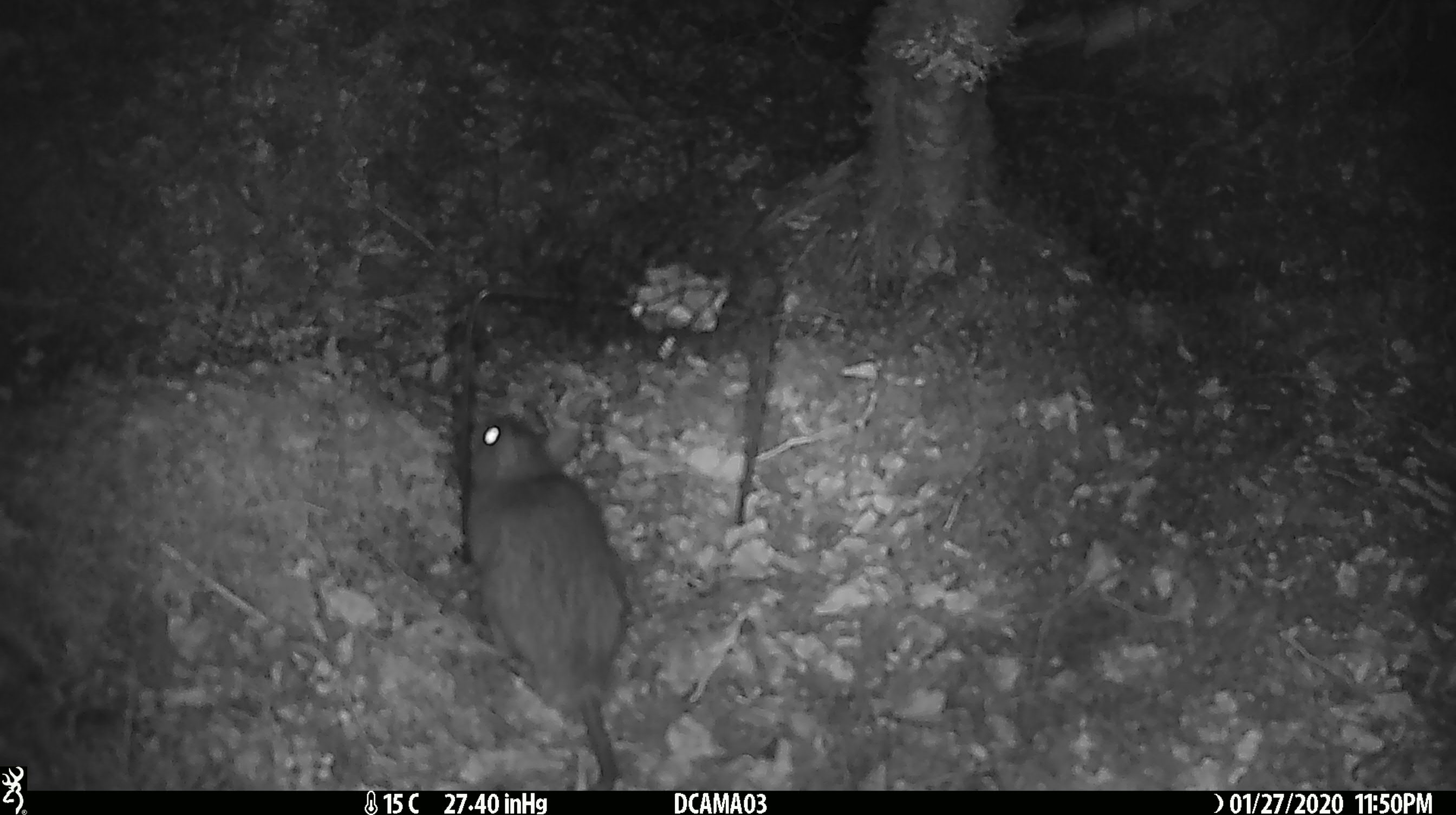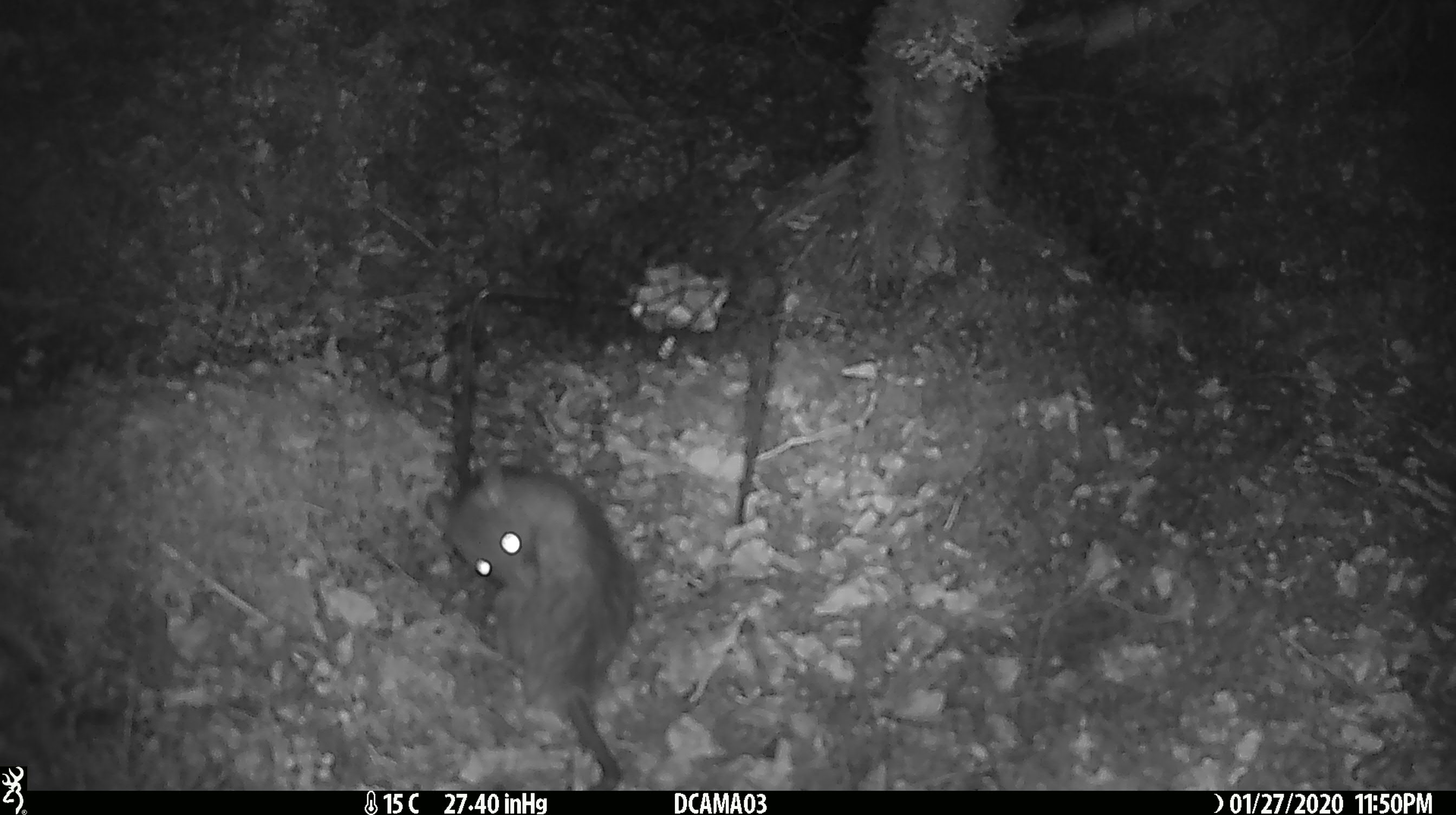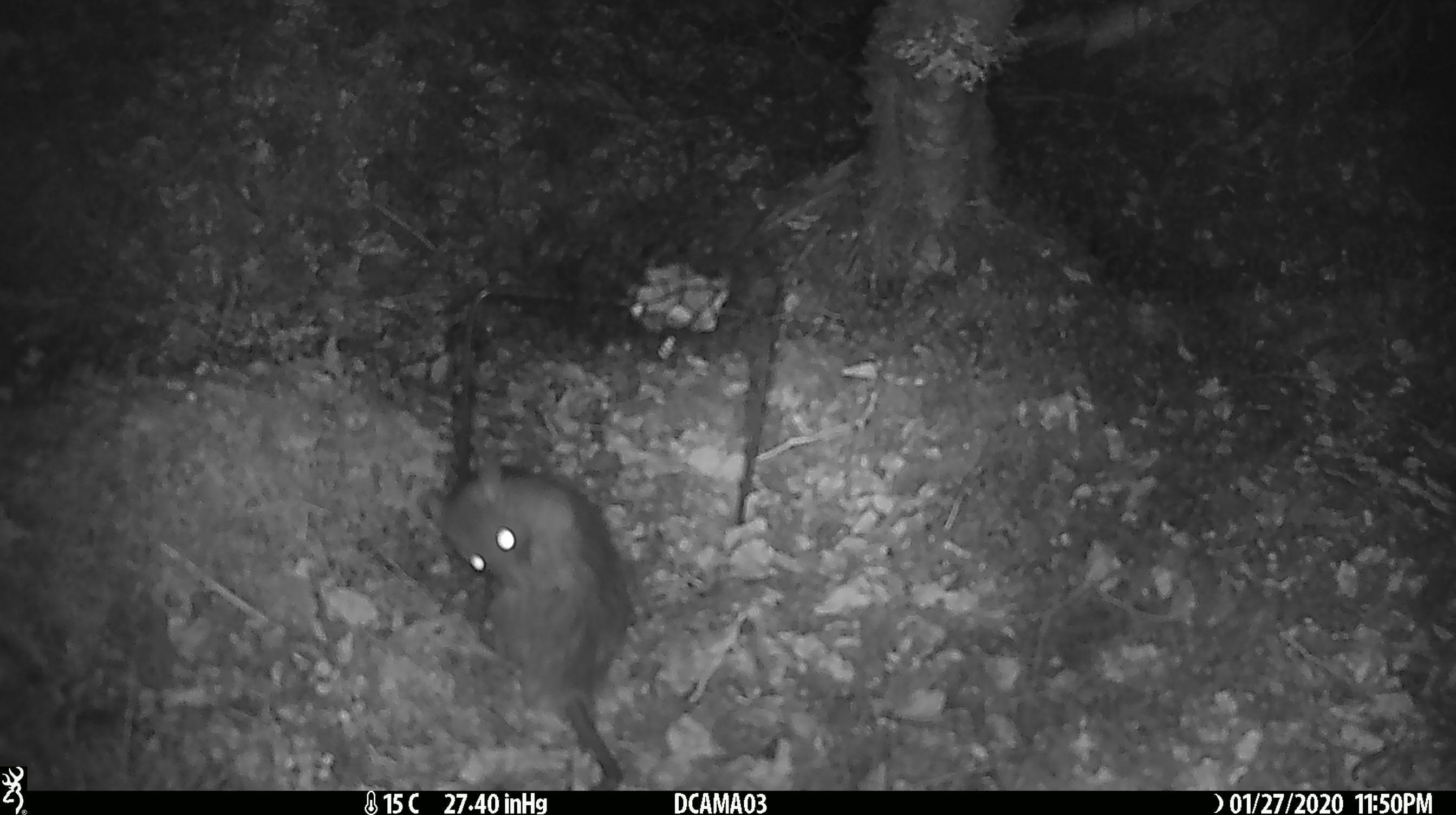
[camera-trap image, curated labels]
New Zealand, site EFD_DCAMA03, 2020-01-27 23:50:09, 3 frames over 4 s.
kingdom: Animalia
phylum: Chordata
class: Mammalia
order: Rodentia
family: Muridae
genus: Rattus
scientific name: Rattus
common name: rat